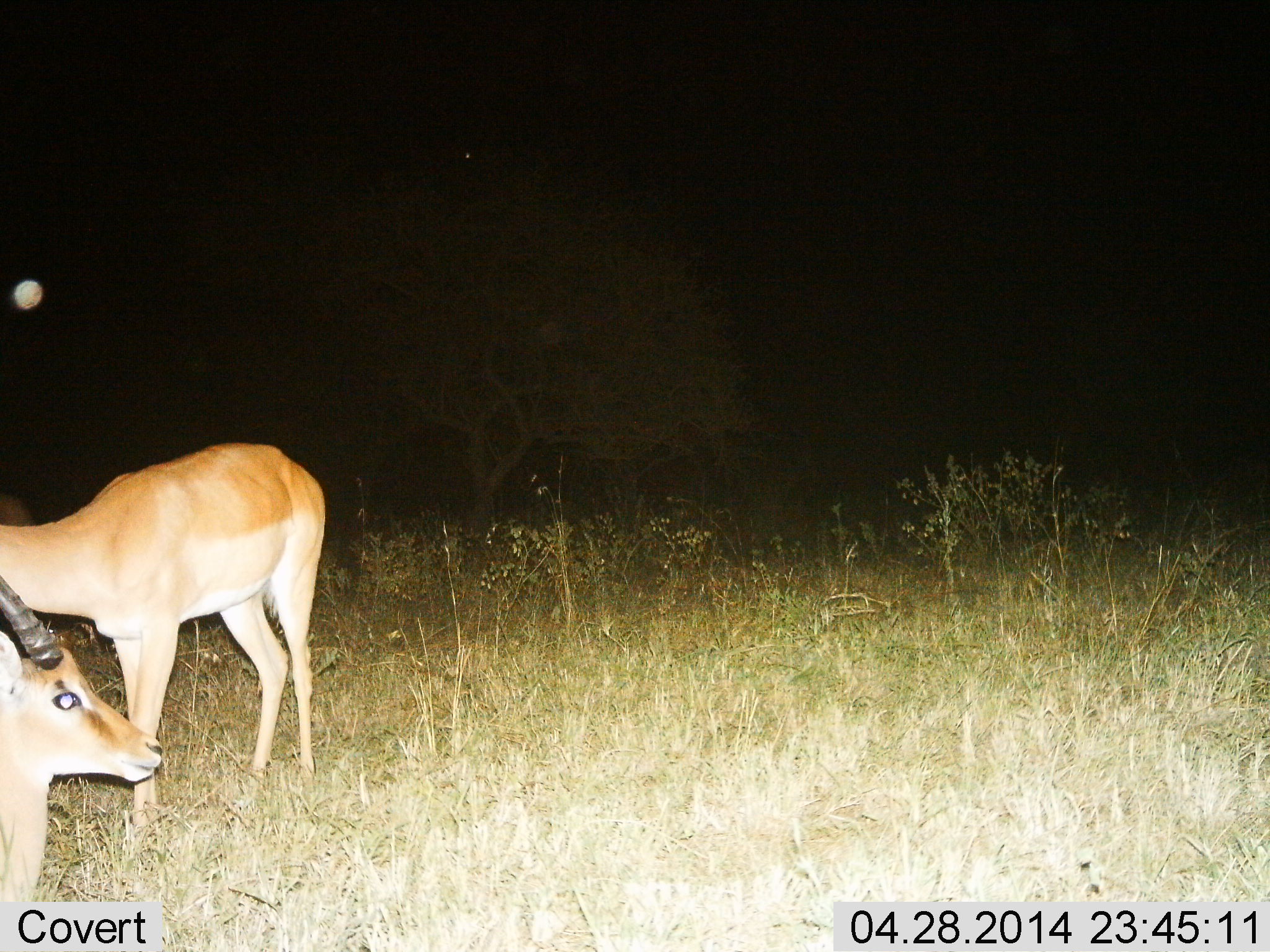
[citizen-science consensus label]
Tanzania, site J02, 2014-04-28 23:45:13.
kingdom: Animalia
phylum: Chordata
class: Mammalia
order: Artiodactyla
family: Bovidae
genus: Aepyceros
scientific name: Aepyceros melampus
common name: impala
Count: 2.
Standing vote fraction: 80%.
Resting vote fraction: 30%.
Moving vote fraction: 0%.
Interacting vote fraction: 0%.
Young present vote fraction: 0%.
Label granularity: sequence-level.